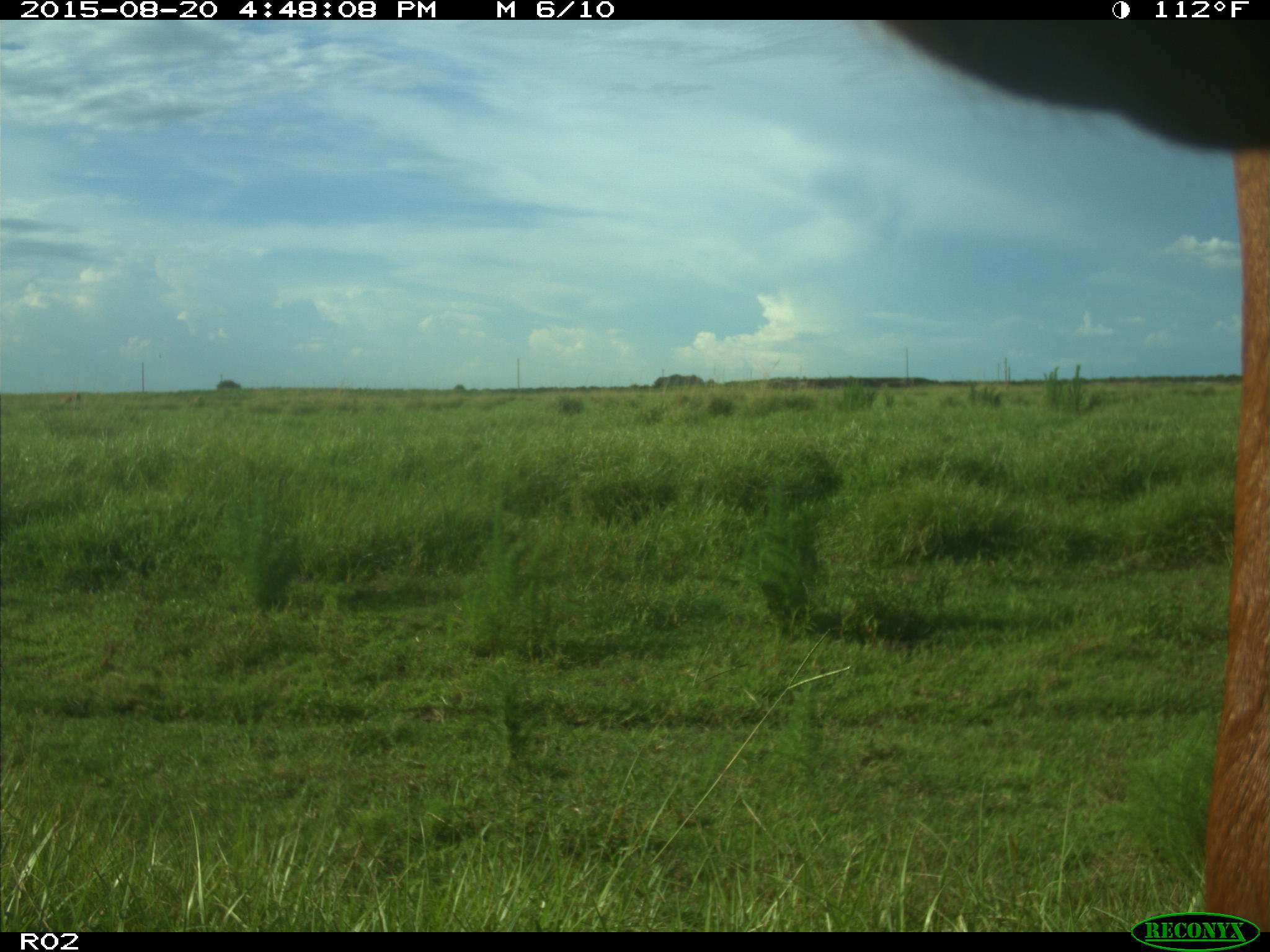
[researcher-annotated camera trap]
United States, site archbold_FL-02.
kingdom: Animalia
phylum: Chordata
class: Mammalia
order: Artiodactyla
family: Bovidae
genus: Bos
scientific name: Bos taurus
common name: domestic cow